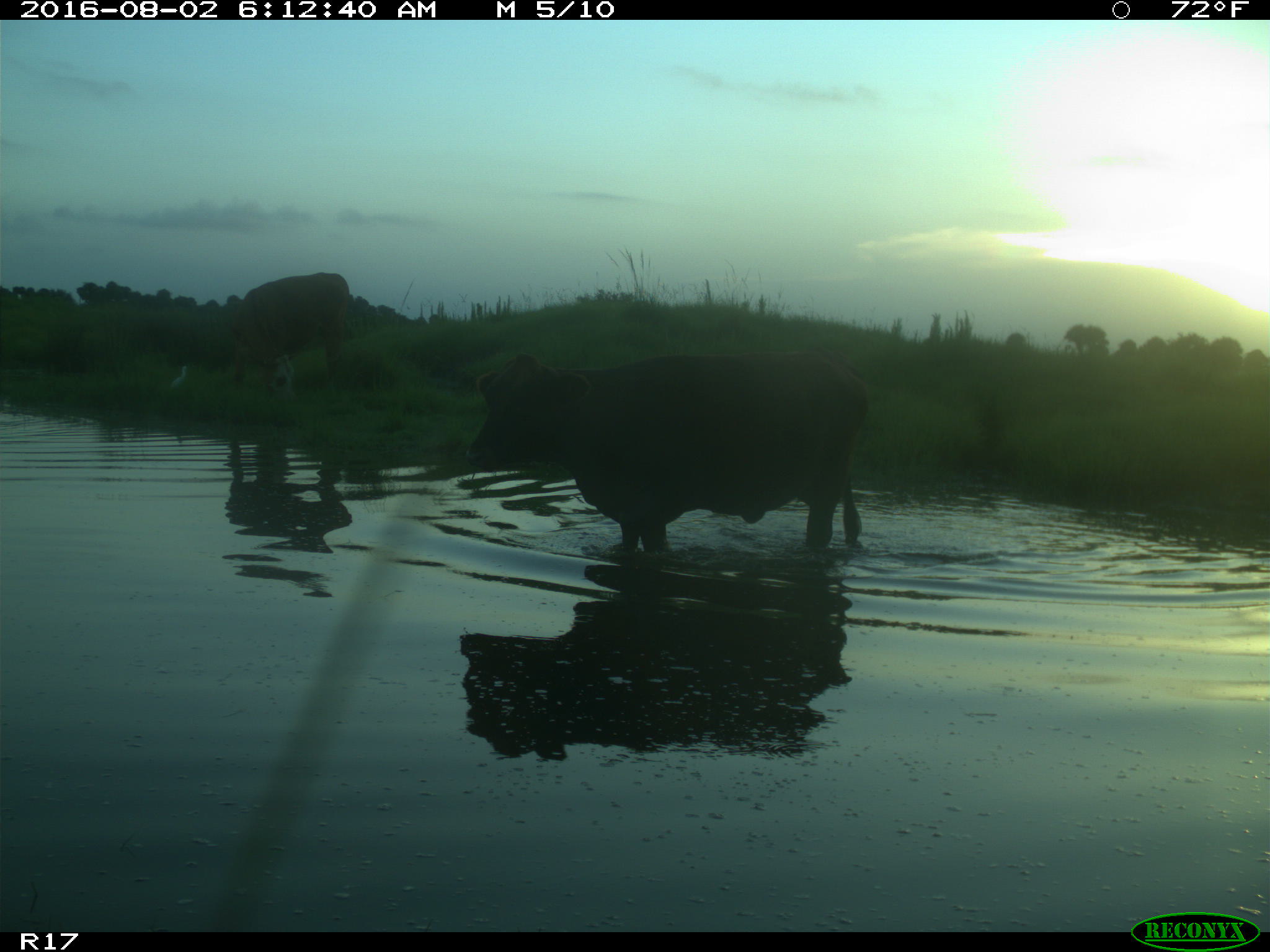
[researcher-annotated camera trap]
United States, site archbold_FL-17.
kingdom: Animalia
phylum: Chordata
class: Mammalia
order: Artiodactyla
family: Bovidae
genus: Bos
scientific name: Bos taurus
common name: domestic cow